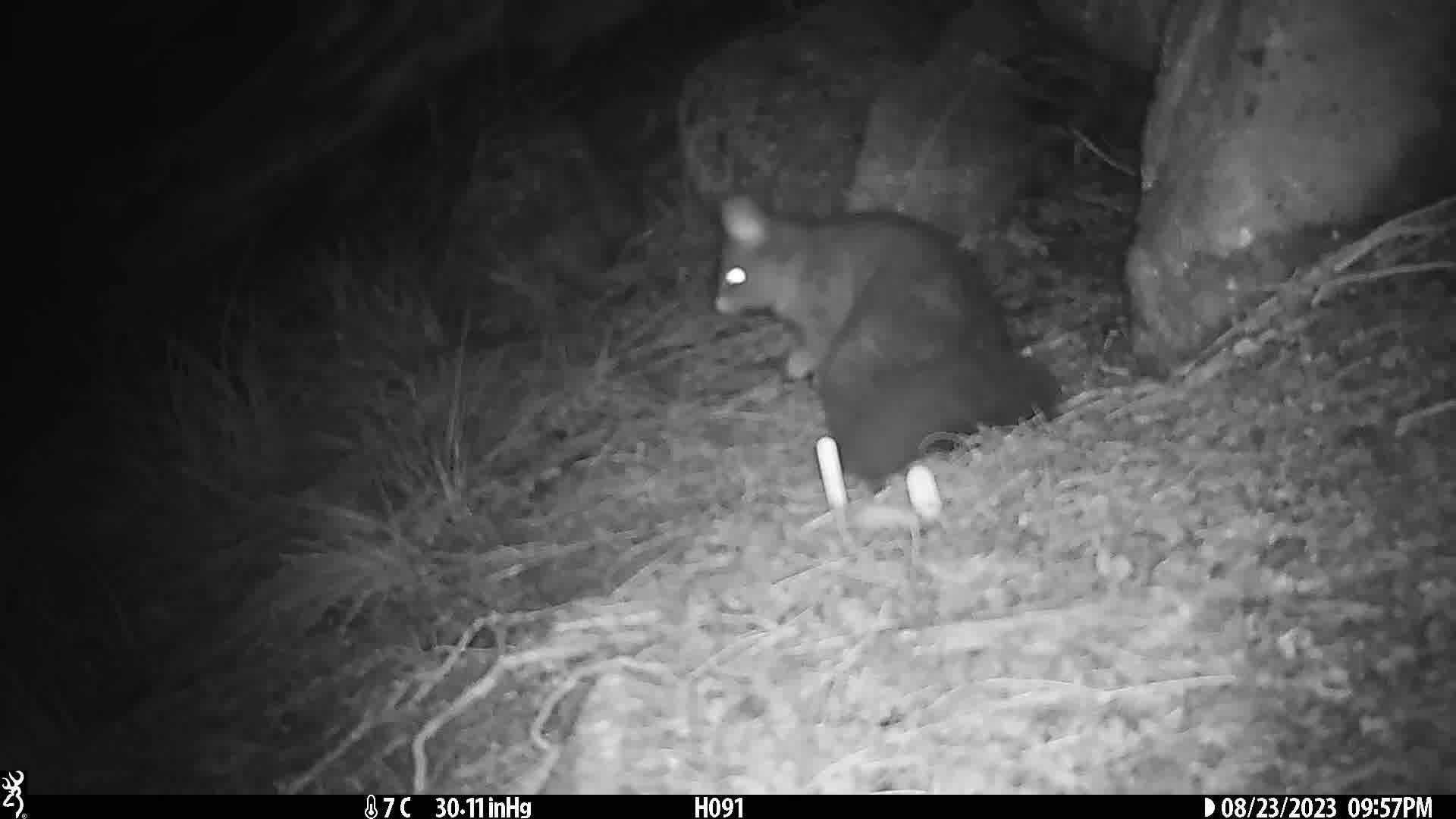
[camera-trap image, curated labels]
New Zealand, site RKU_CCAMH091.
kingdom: Animalia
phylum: Chordata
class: Mammalia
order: Diprotodontia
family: Phalangeridae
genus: Trichosurus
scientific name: Trichosurus vulpecula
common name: common brushtail possum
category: possum